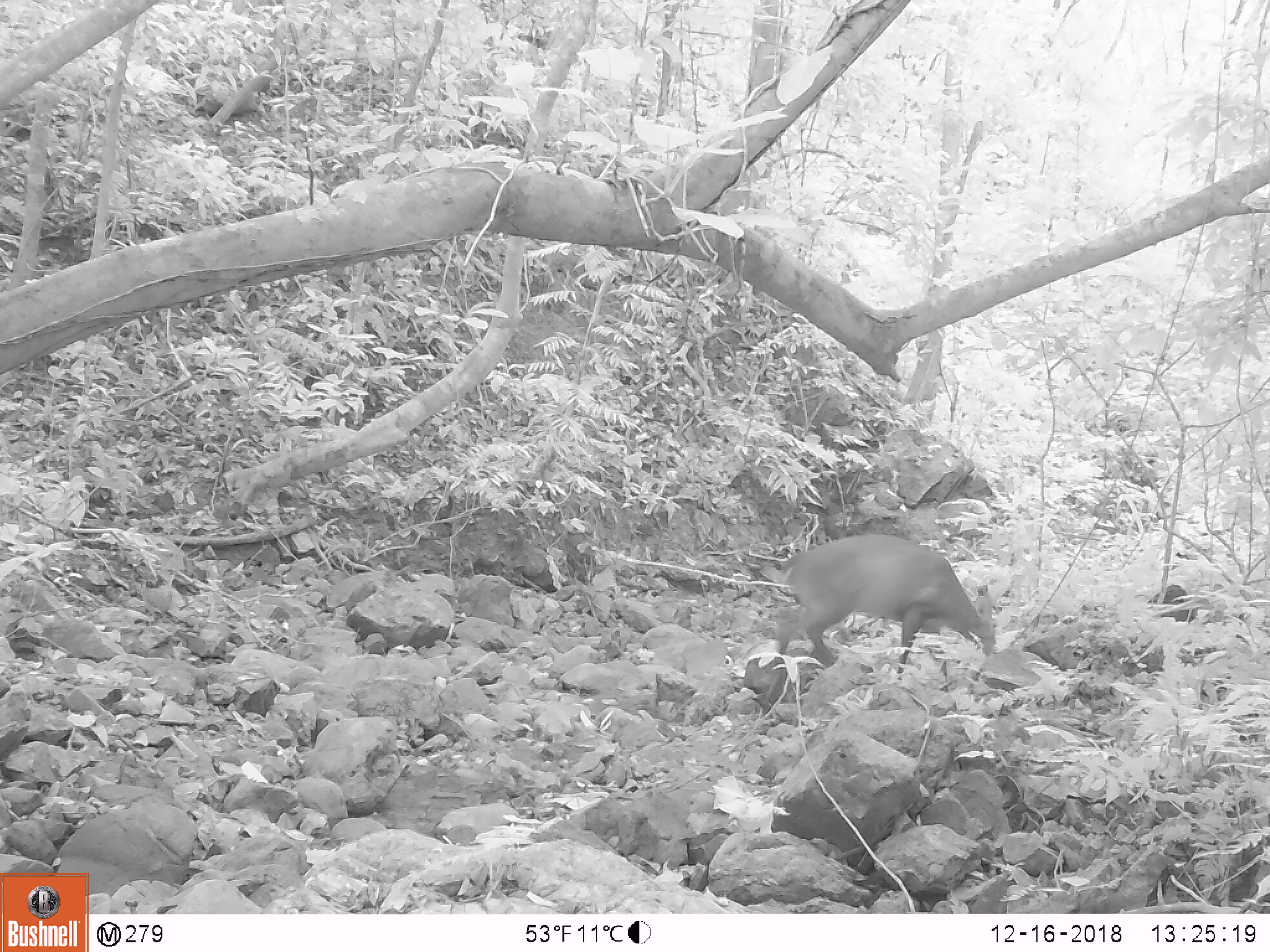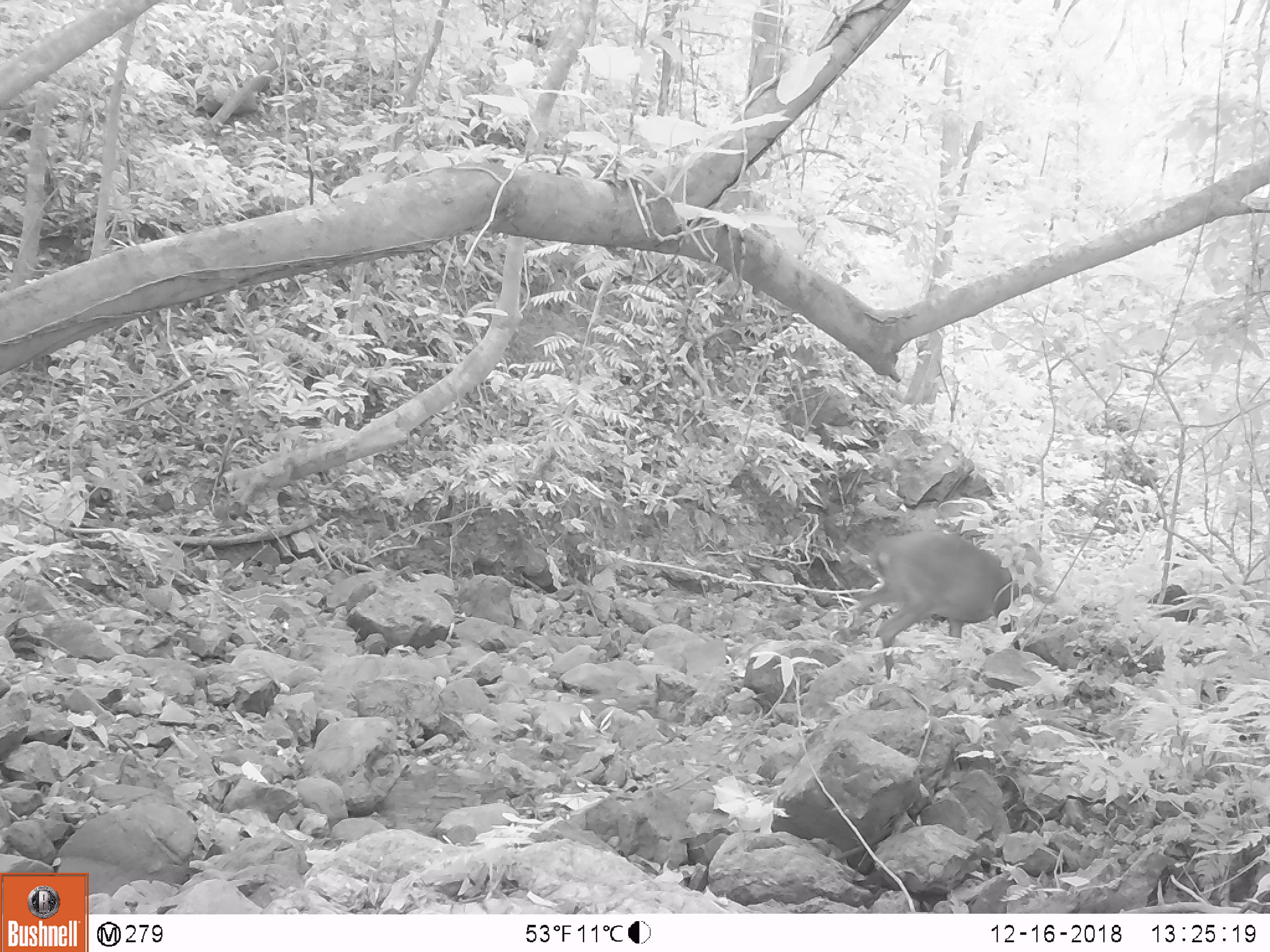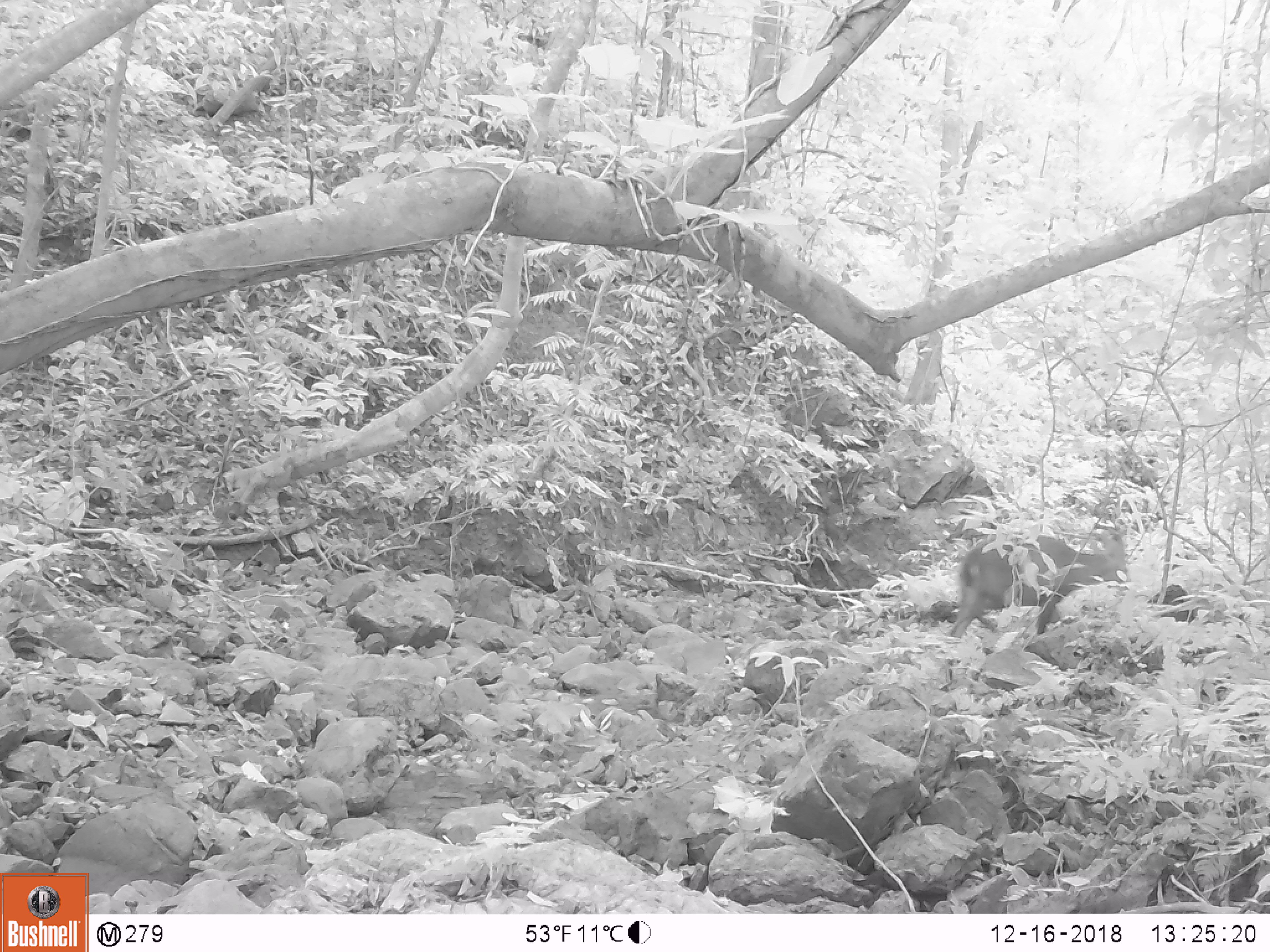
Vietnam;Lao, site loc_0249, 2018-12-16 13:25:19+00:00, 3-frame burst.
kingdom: Animalia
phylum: Chordata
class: Mammalia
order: Artiodactyla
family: Cervidae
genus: Muntiacus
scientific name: Muntiacus vuquangensis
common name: large-antlered muntjac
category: large antlered muntjac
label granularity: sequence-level